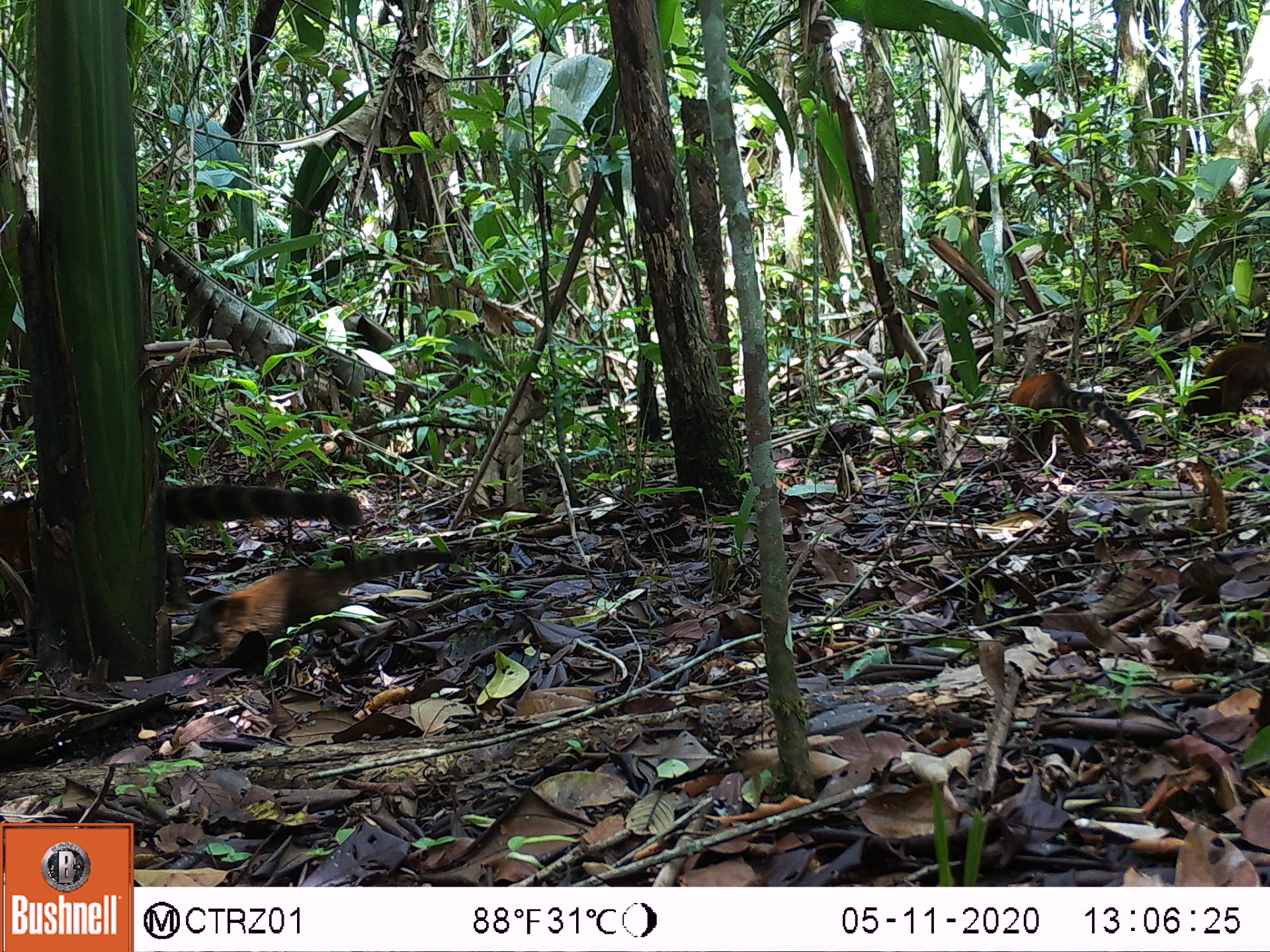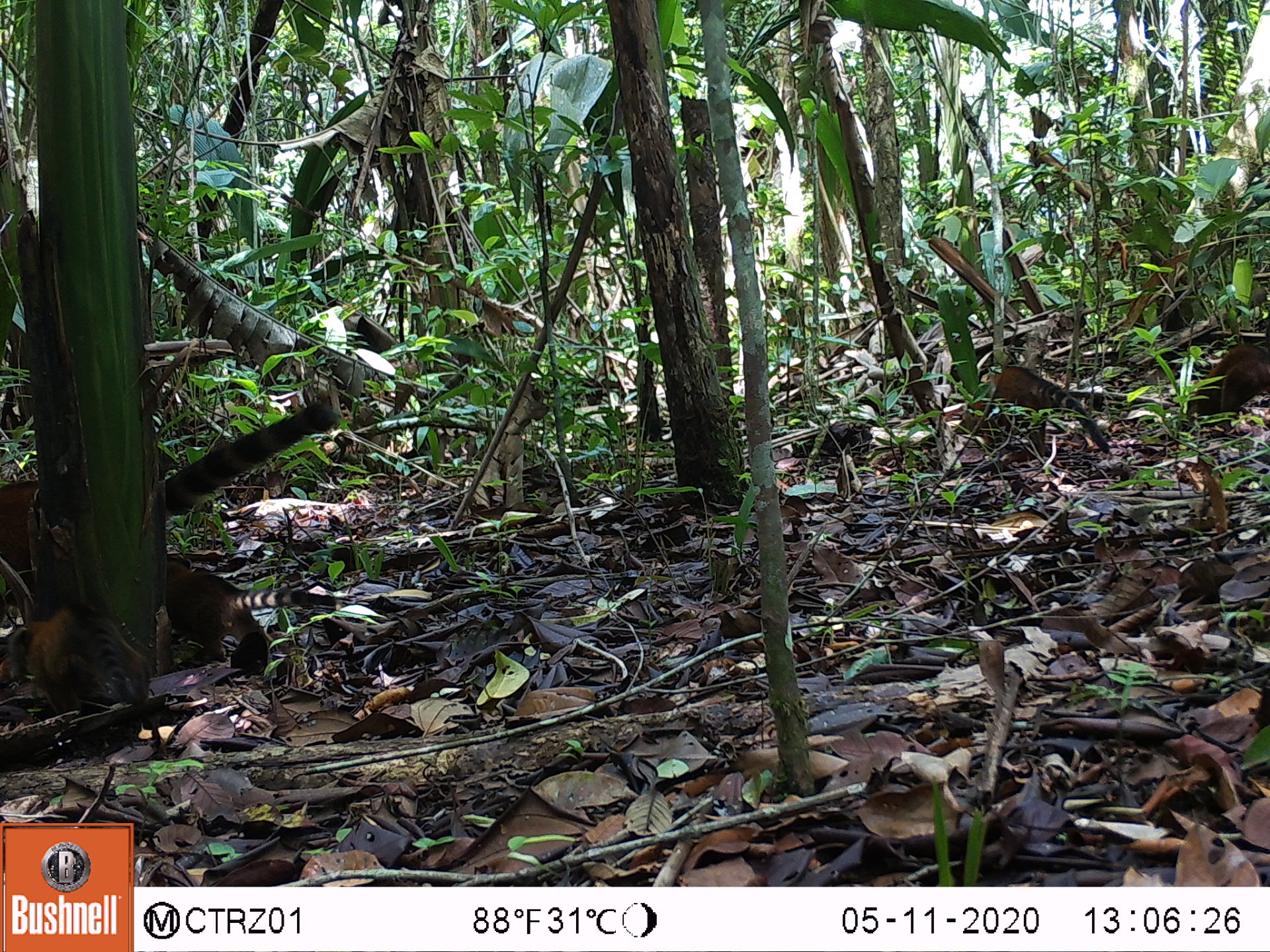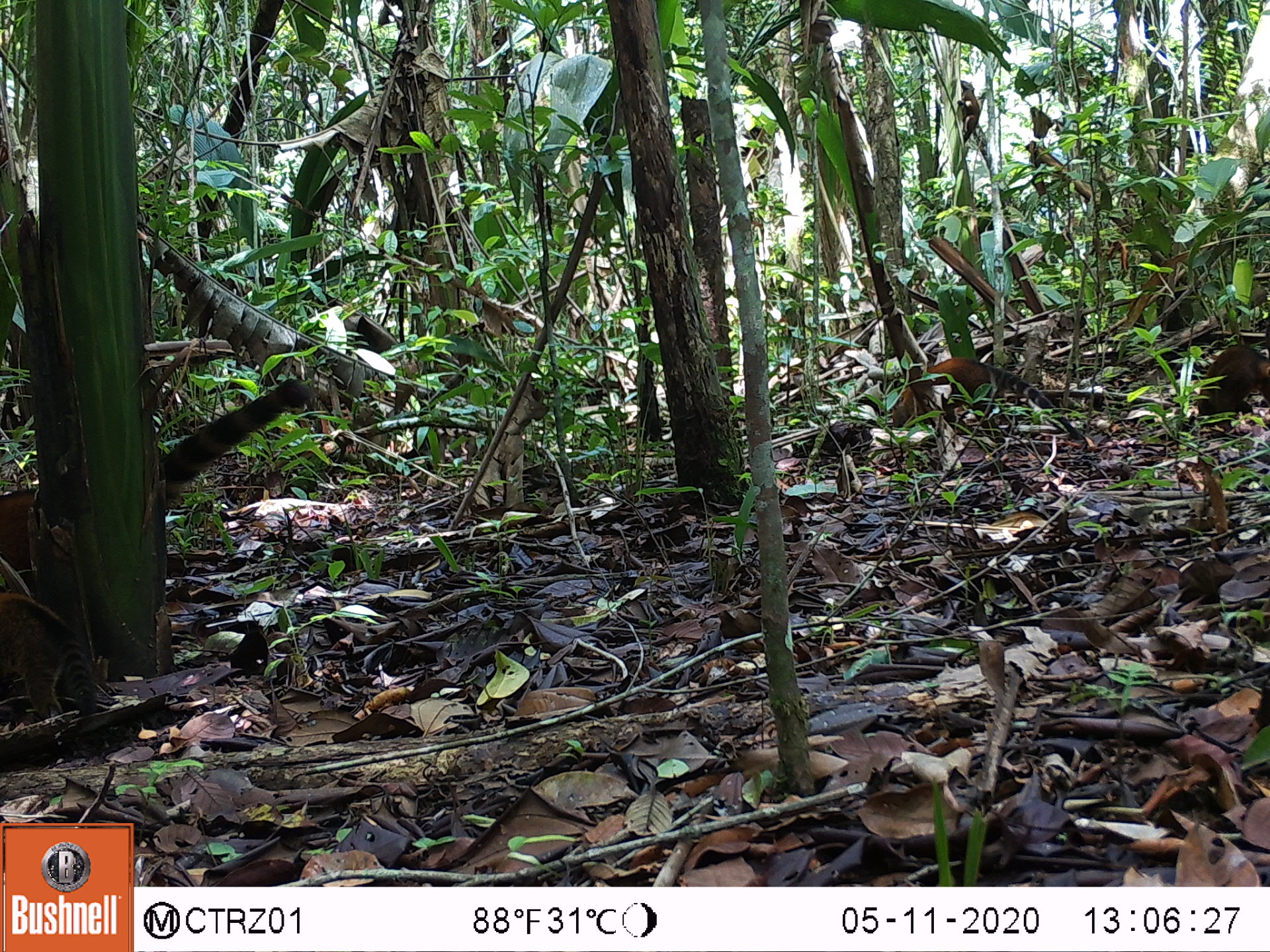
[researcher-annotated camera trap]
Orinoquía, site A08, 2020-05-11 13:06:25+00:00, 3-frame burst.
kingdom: Animalia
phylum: Chordata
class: Mammalia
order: Carnivora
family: Procyonidae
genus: Nasua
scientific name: Nasua nasua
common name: south american coati